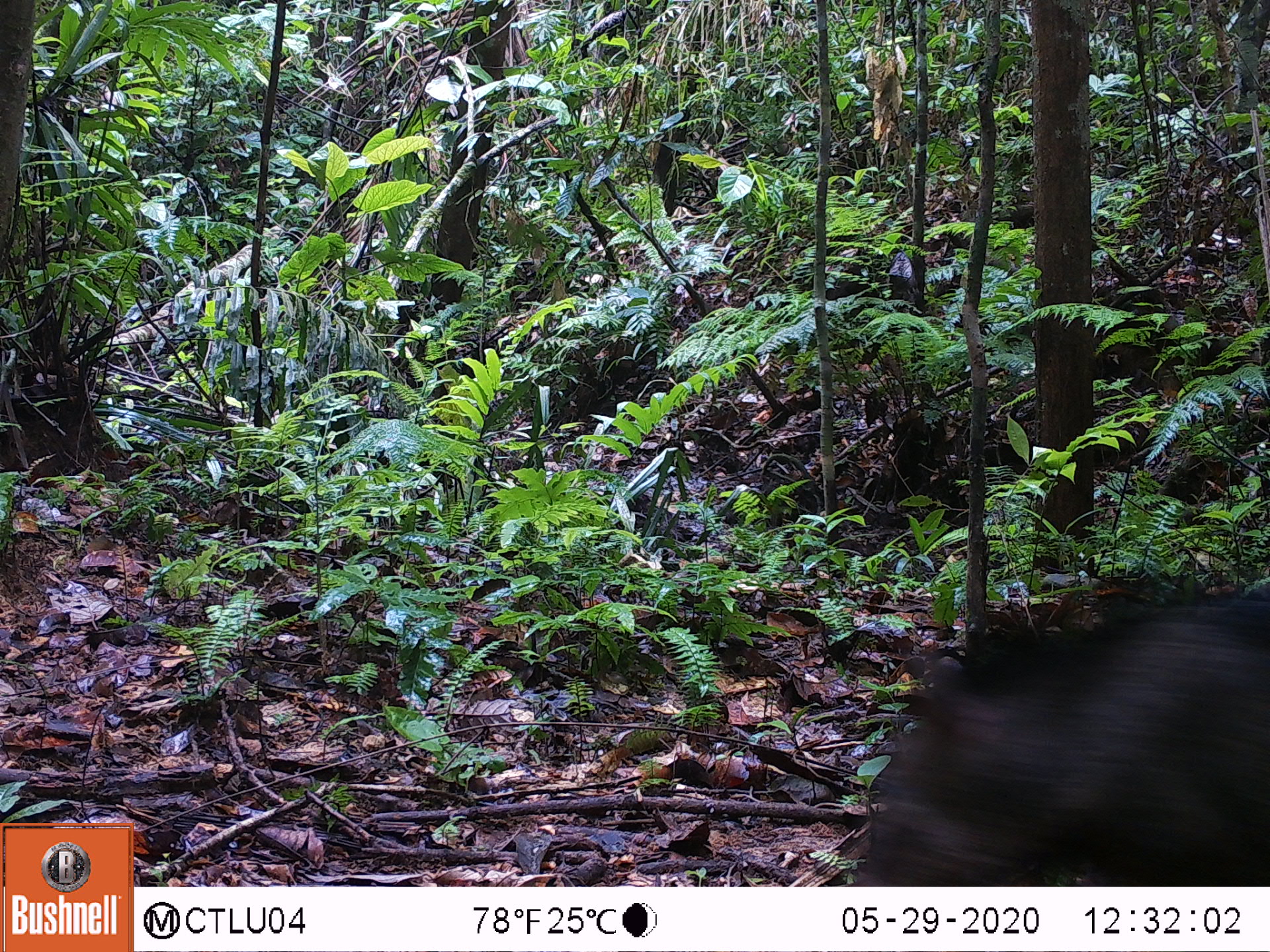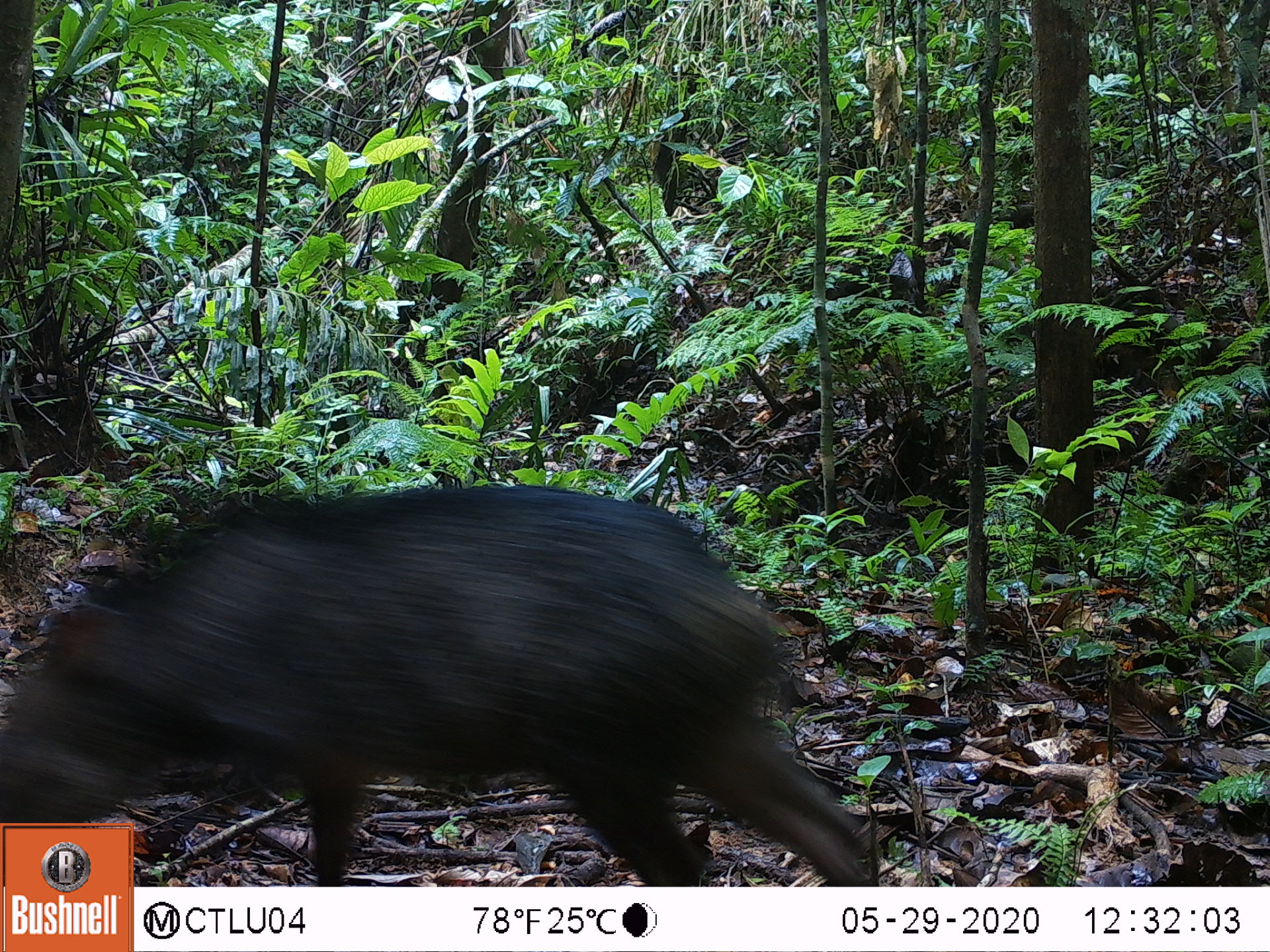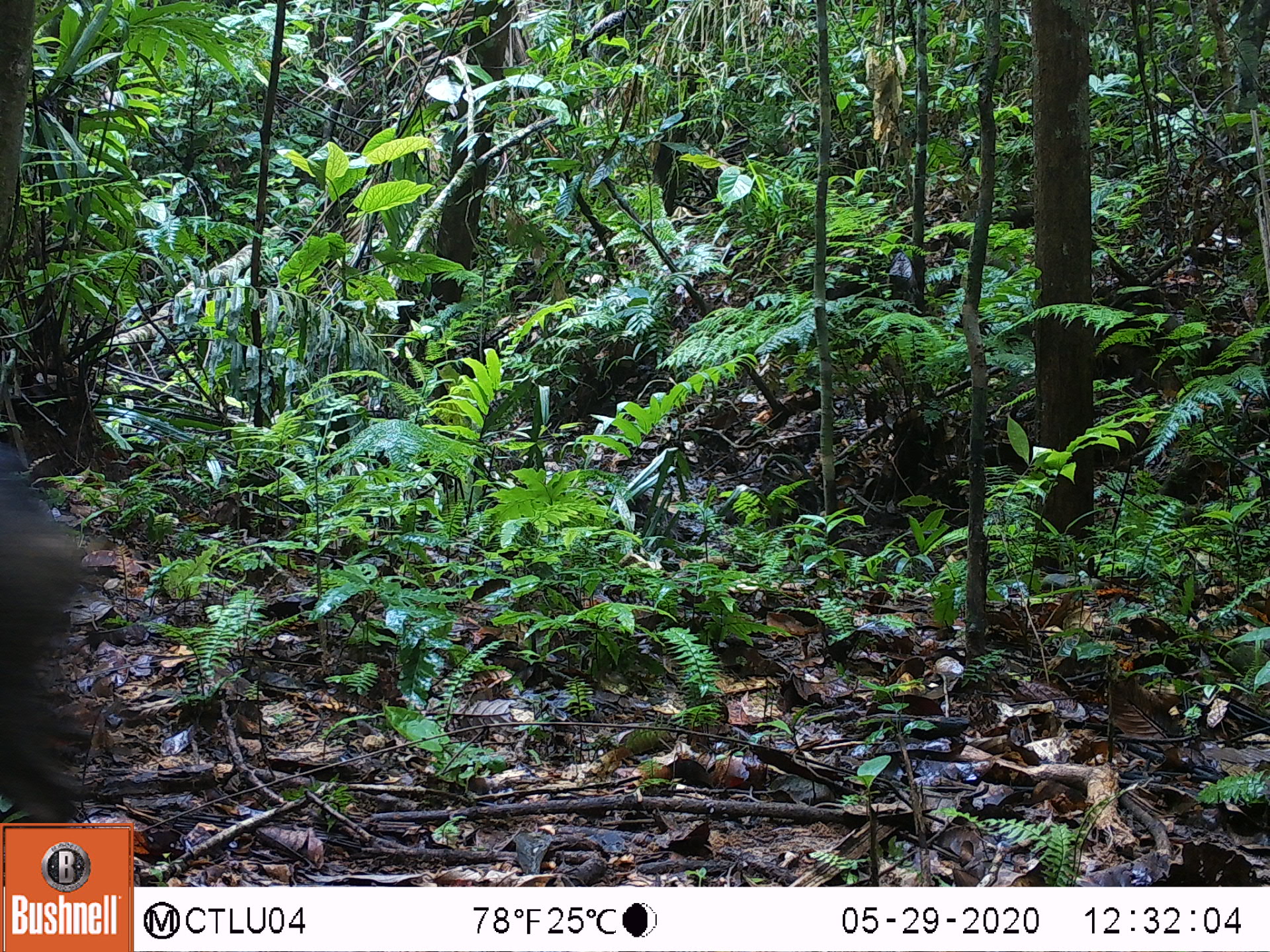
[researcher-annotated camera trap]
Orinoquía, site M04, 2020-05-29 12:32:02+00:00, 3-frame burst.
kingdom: Animalia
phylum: Chordata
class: Mammalia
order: Artiodactyla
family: Tayassuidae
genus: Pecari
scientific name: Pecari tajacu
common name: collared peccary